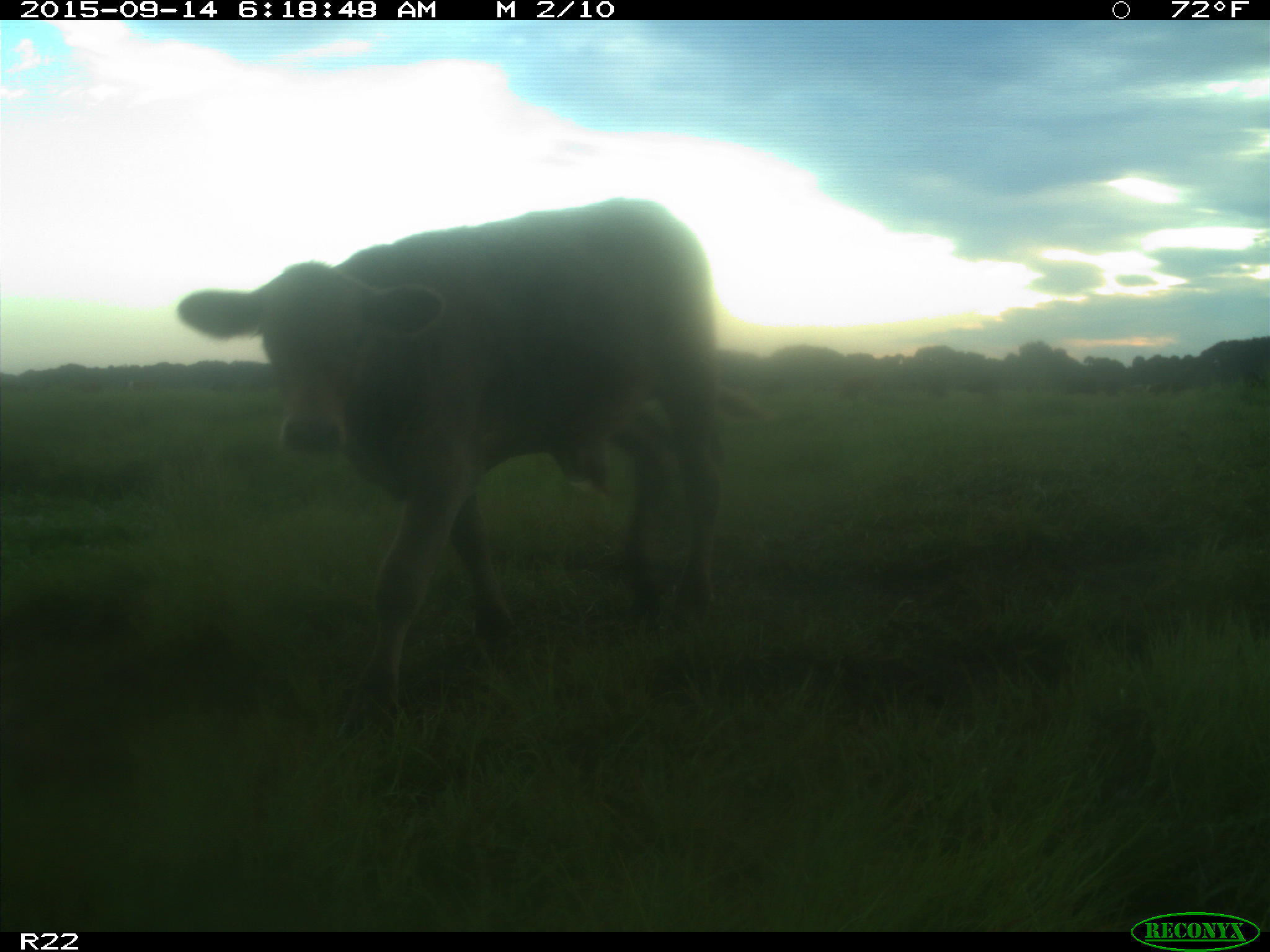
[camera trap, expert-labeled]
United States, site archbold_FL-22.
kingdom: Animalia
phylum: Chordata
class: Mammalia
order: Artiodactyla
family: Bovidae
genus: Bos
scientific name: Bos taurus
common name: domestic cow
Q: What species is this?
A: Bos taurus (domestic cow).